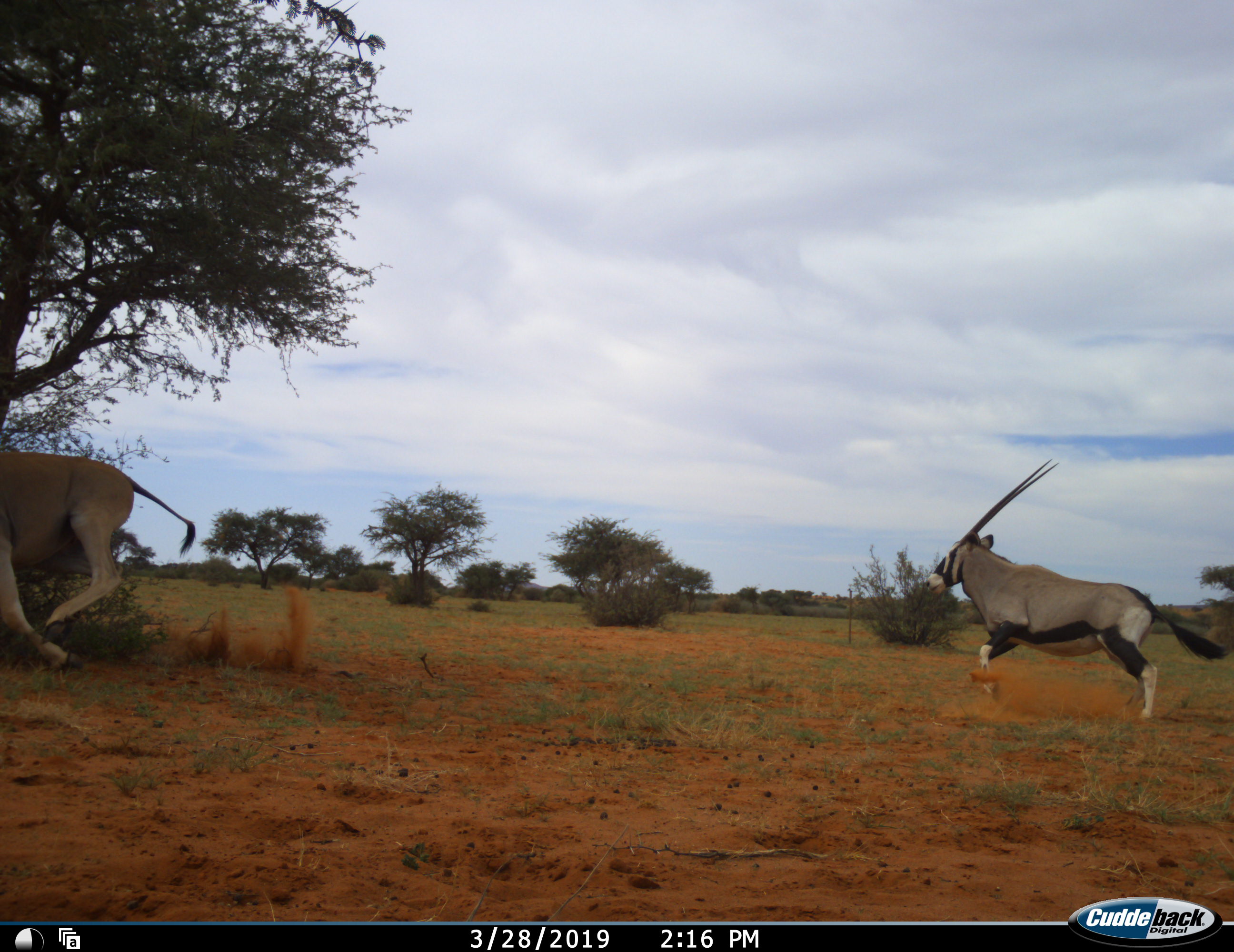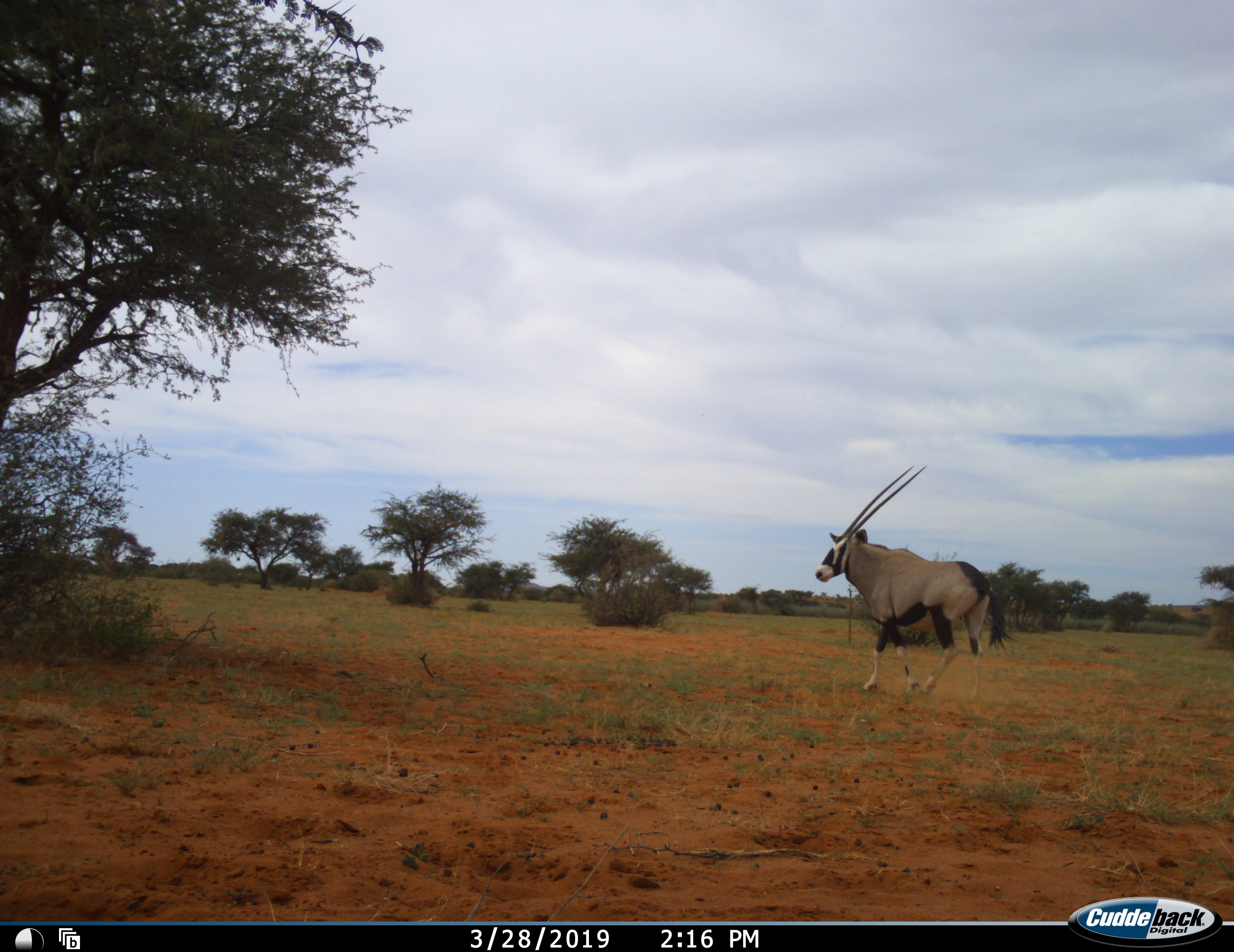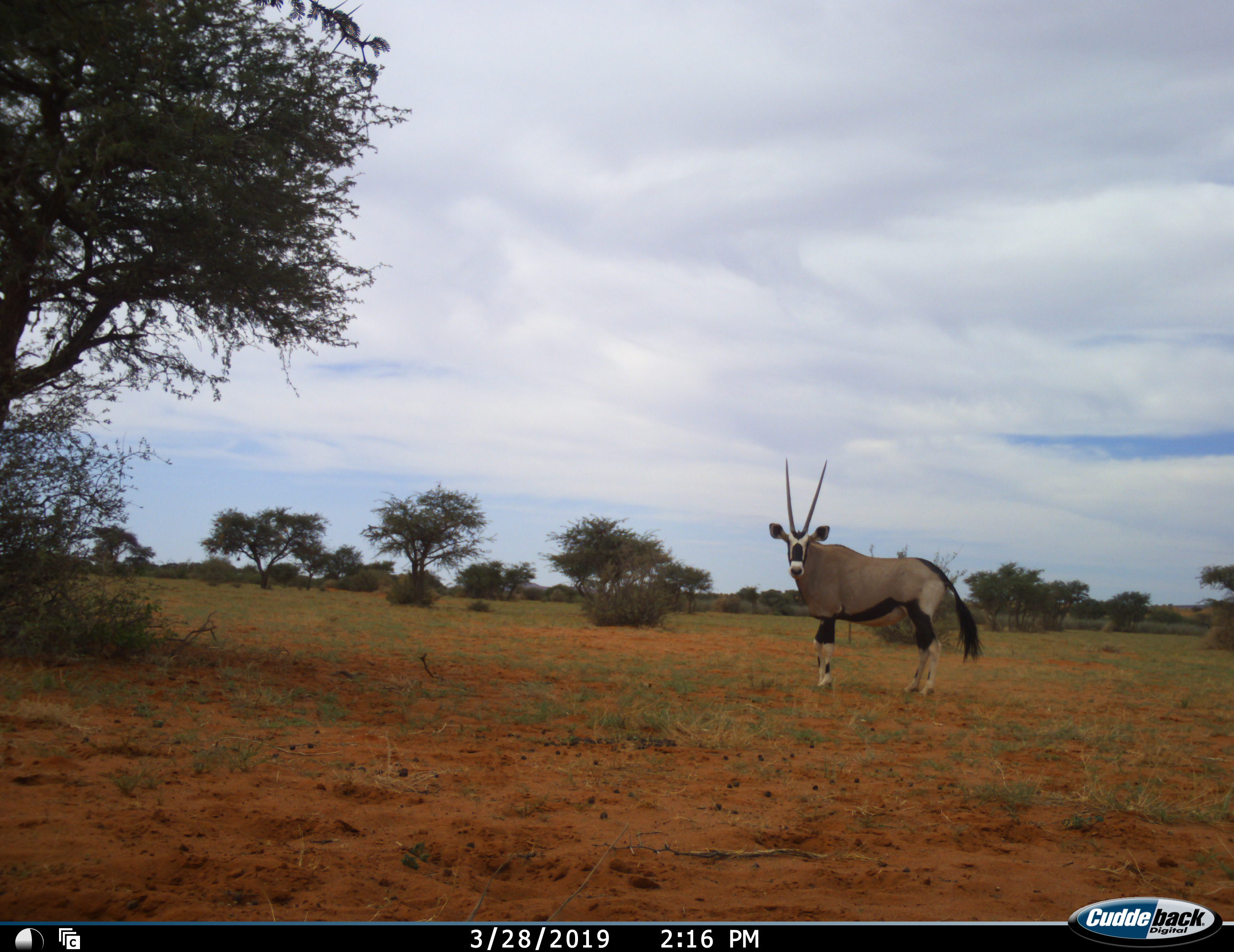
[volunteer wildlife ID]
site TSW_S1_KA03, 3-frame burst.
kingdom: Animalia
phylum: Chordata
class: Mammalia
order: Artiodactyla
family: Bovidae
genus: Oryx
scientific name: Oryx gazella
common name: gemsbok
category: oryx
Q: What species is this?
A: Oryx (gemsbok) (Oryx gazella).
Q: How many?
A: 2.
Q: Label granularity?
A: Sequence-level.